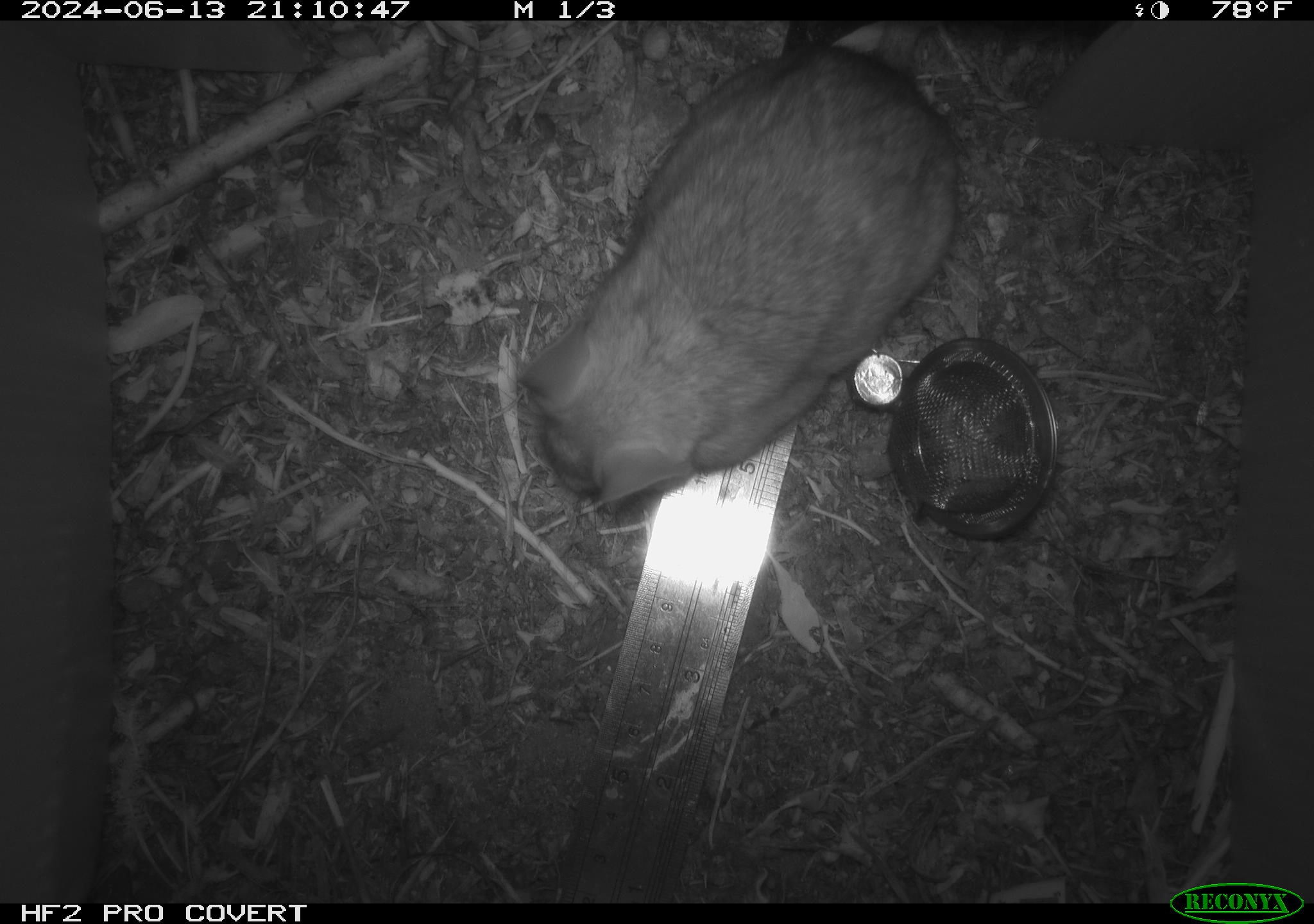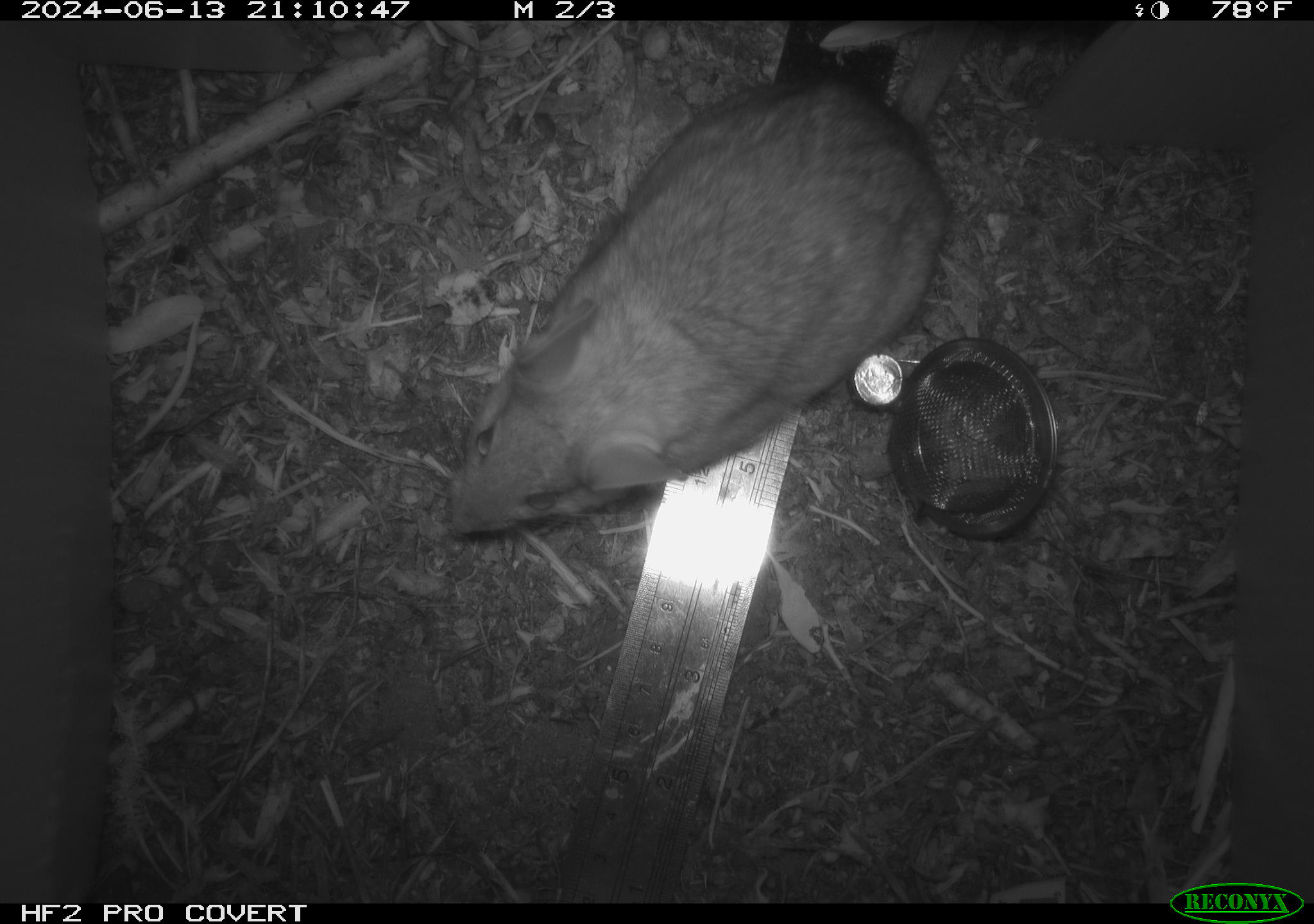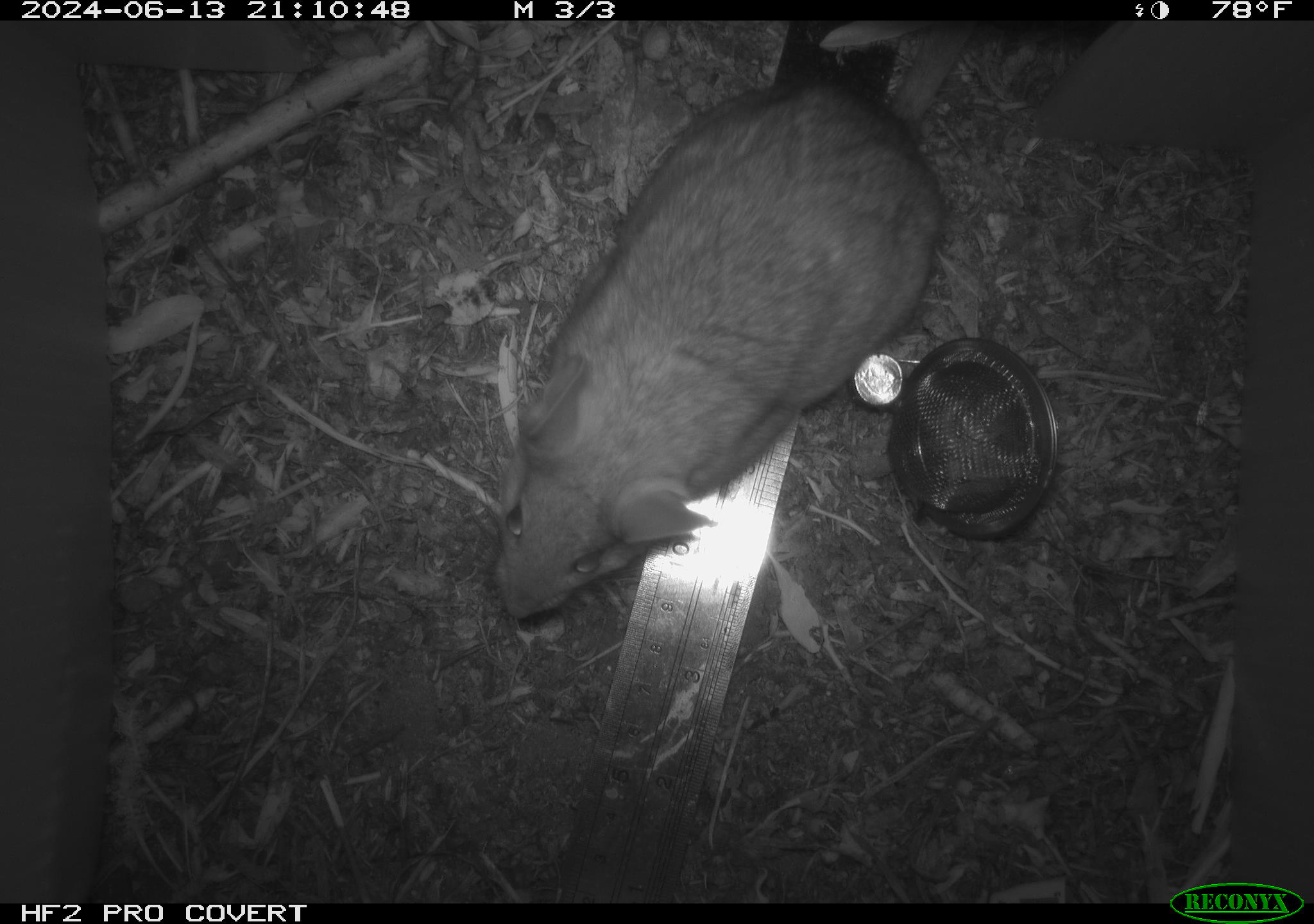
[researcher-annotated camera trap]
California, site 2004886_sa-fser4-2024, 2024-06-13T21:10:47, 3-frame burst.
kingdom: Animalia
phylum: Chordata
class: Mammalia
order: Rodentia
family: Sciuridae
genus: Neotamias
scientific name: Neotamias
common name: western chipmunks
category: neotamias species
Neotamias species (western chipmunks) (Neotamias).